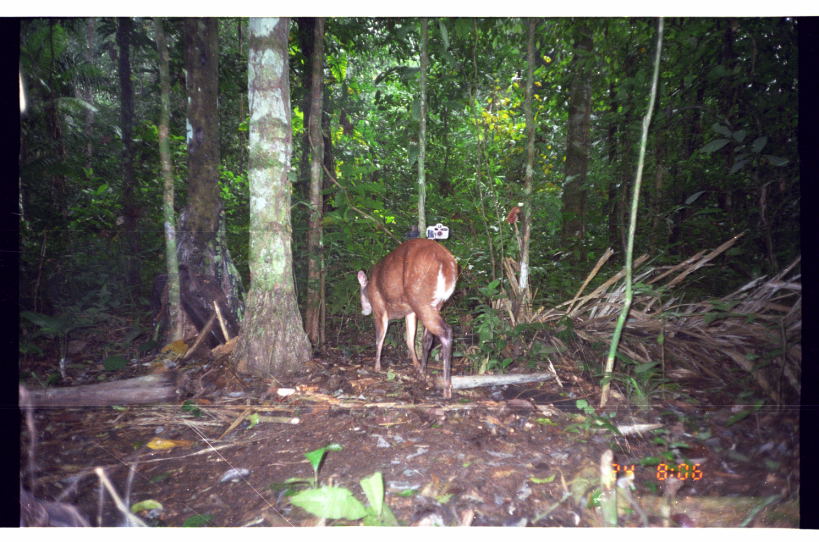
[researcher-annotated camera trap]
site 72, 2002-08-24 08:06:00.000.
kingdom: Animalia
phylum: Chordata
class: Mammalia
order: Artiodactyla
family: Cervidae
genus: Mazama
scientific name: Mazama americana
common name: red brocket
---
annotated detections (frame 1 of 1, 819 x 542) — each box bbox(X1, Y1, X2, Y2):
mazama americana: bbox(357, 238, 459, 400)